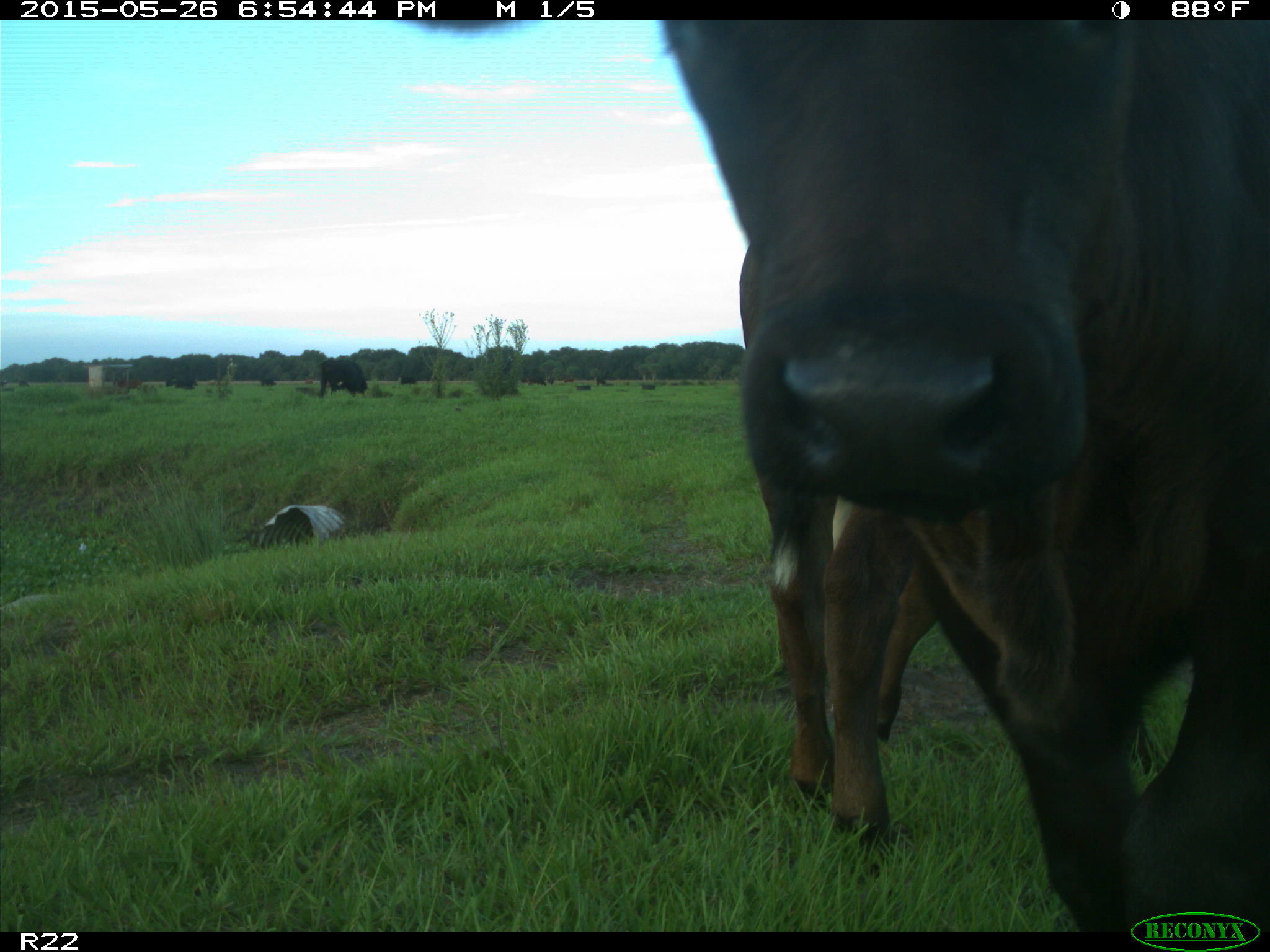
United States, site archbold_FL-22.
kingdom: Animalia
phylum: Chordata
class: Mammalia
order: Artiodactyla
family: Bovidae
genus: Bos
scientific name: Bos taurus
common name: domestic cow